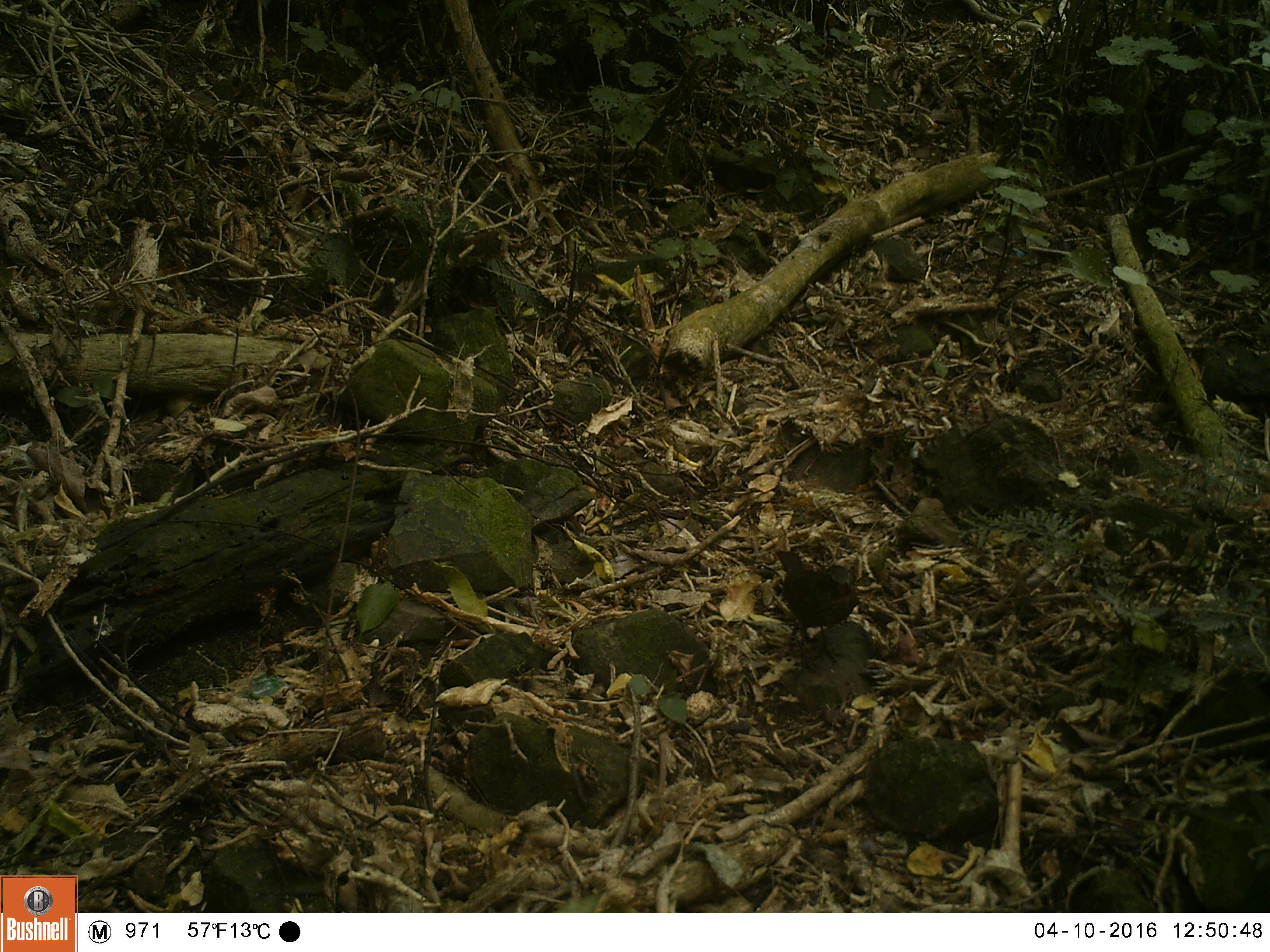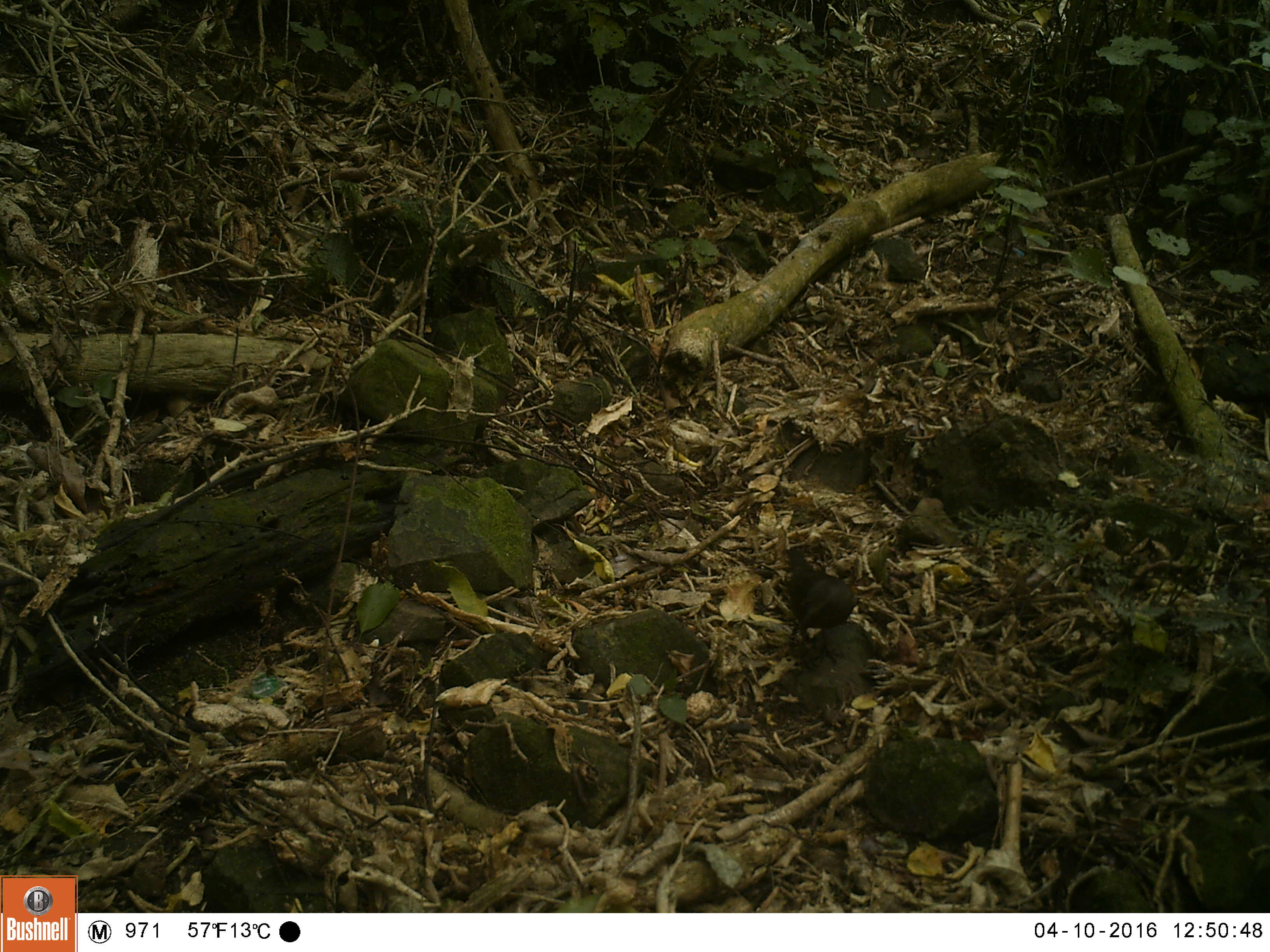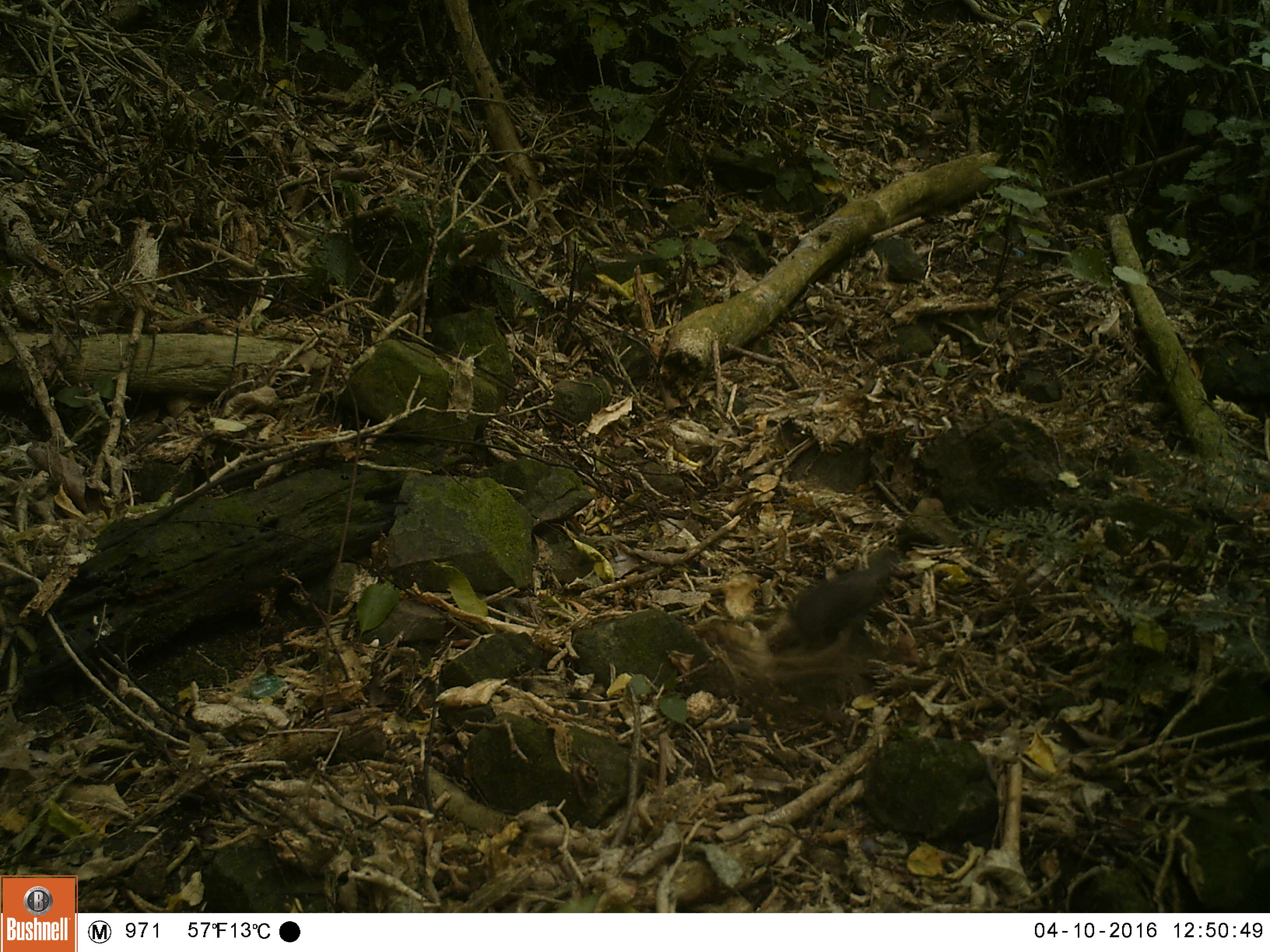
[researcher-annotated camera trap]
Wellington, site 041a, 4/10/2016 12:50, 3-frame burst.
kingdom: Animalia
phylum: Chordata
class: Aves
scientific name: Aves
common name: bird